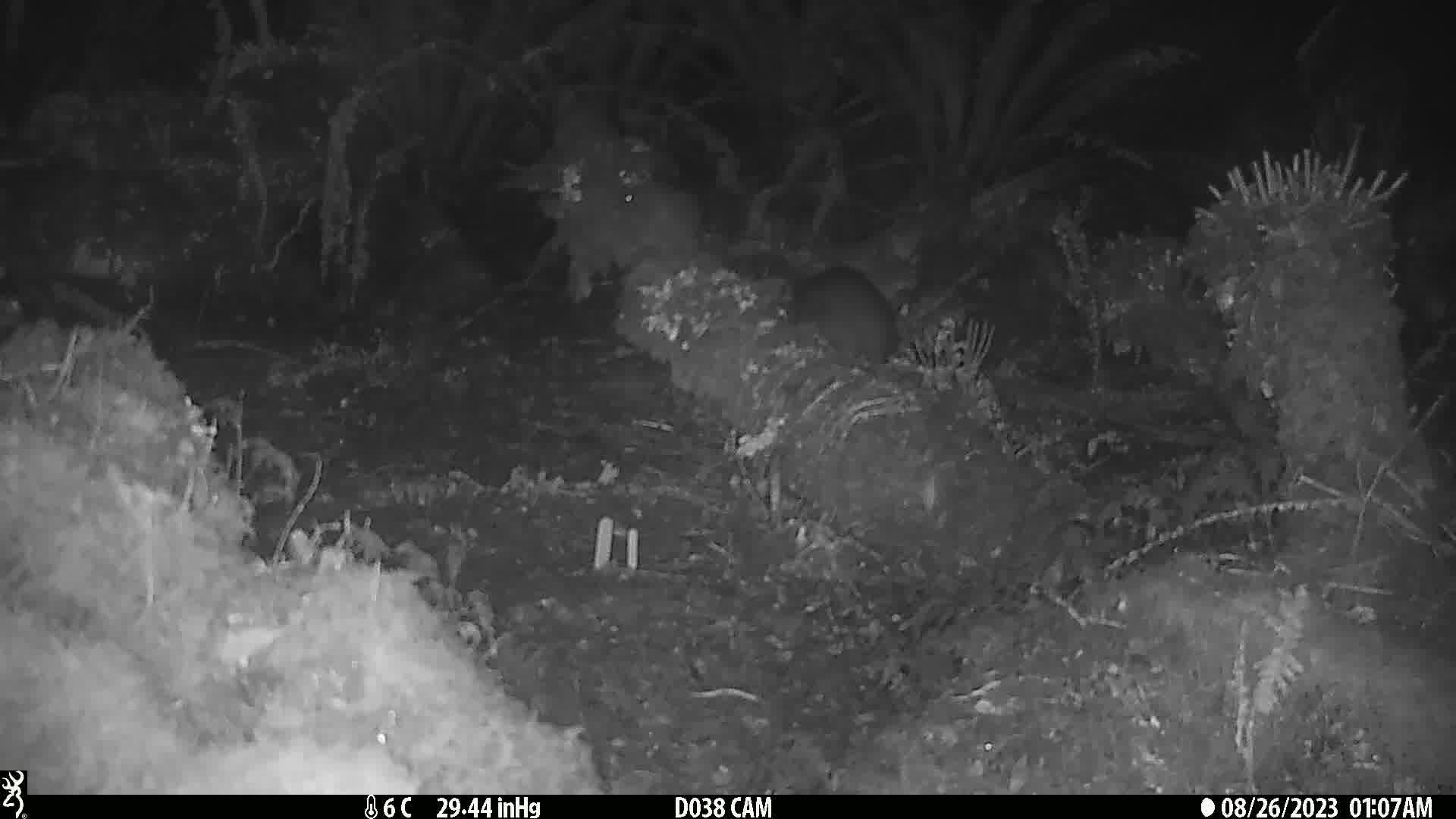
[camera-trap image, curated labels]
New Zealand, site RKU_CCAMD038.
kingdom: Animalia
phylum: Chordata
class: Mammalia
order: Diprotodontia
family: Phalangeridae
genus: Trichosurus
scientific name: Trichosurus vulpecula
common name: common brushtail possum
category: possum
Possum (common brushtail possum) (Trichosurus vulpecula).